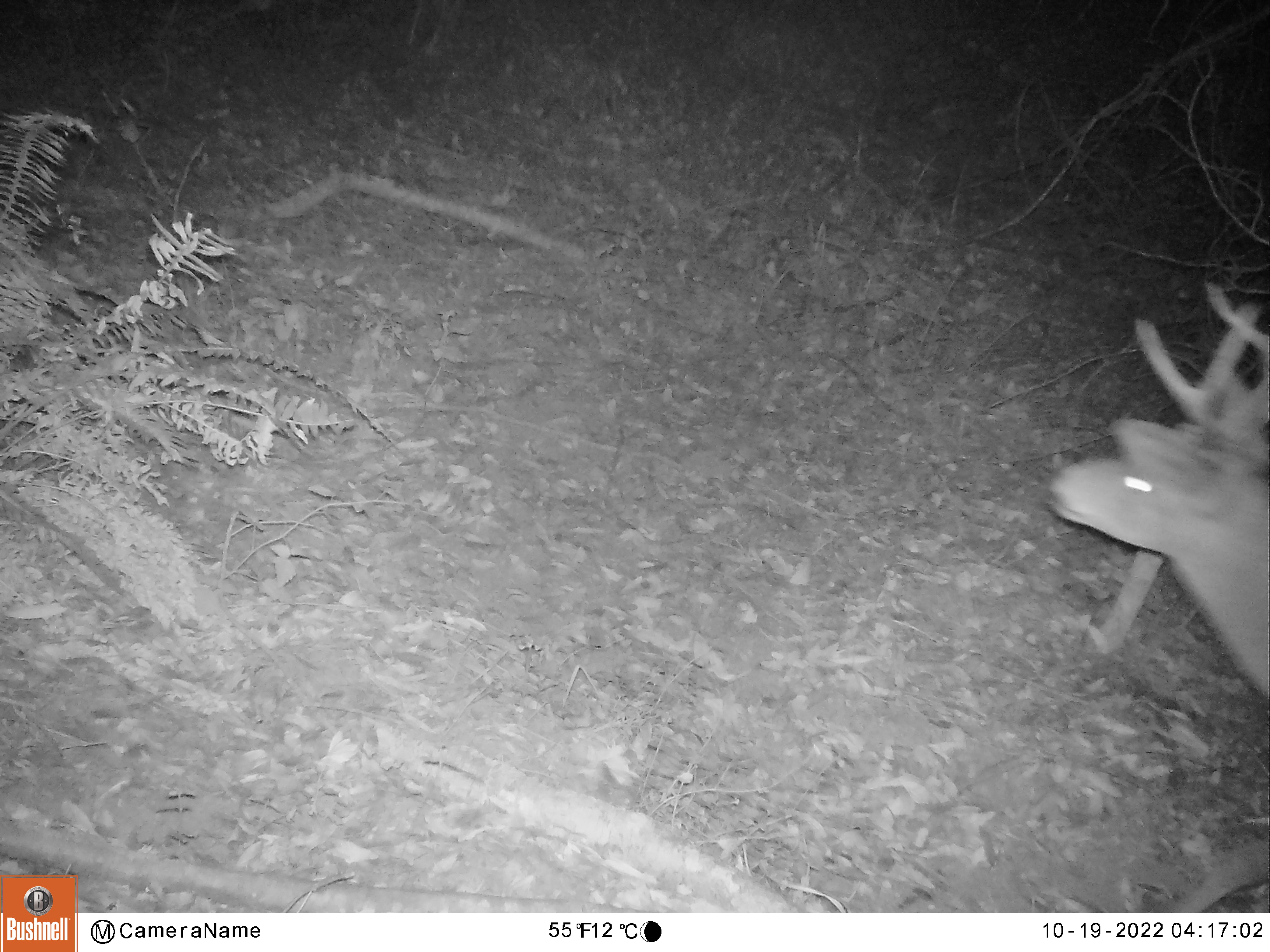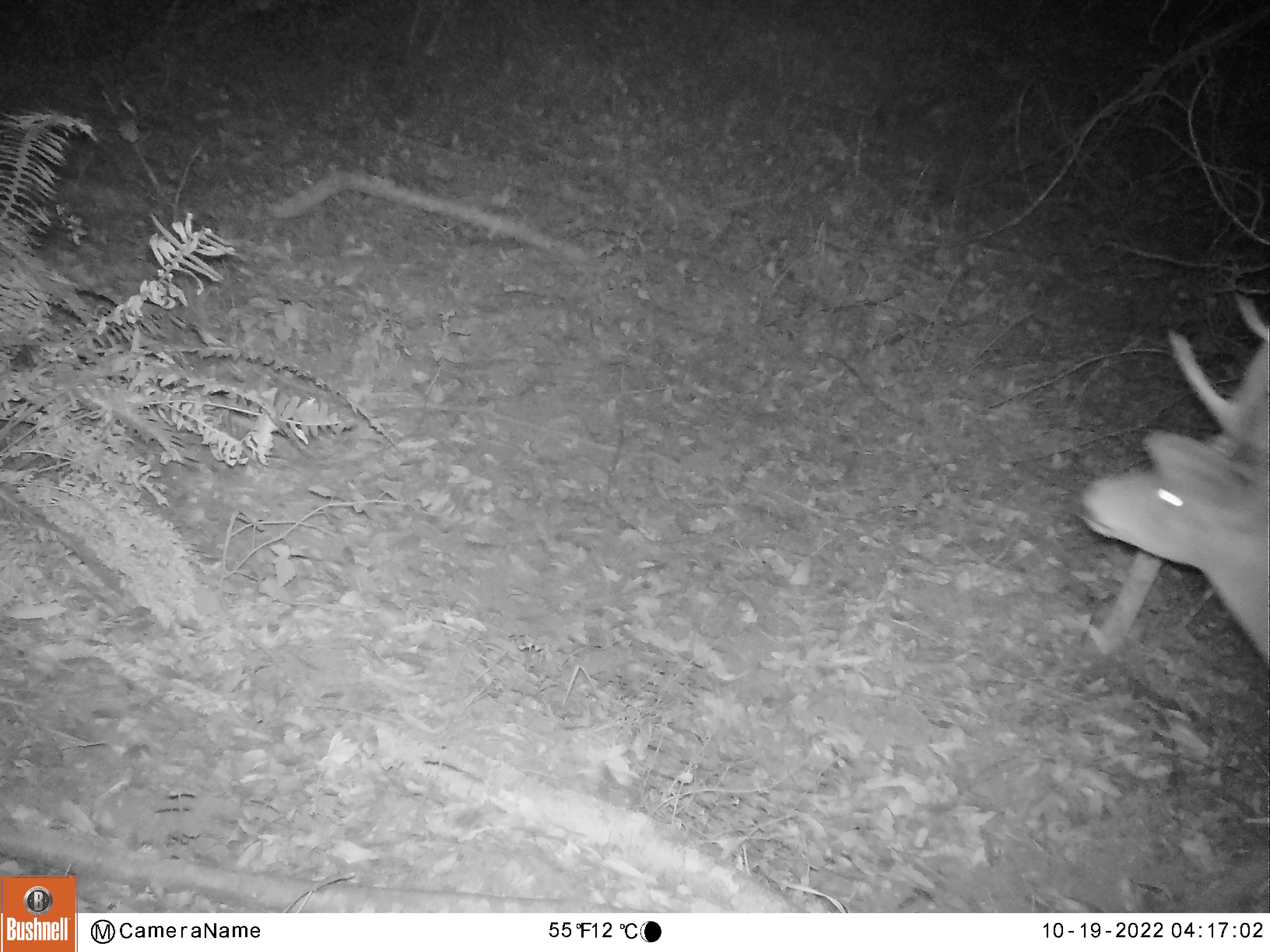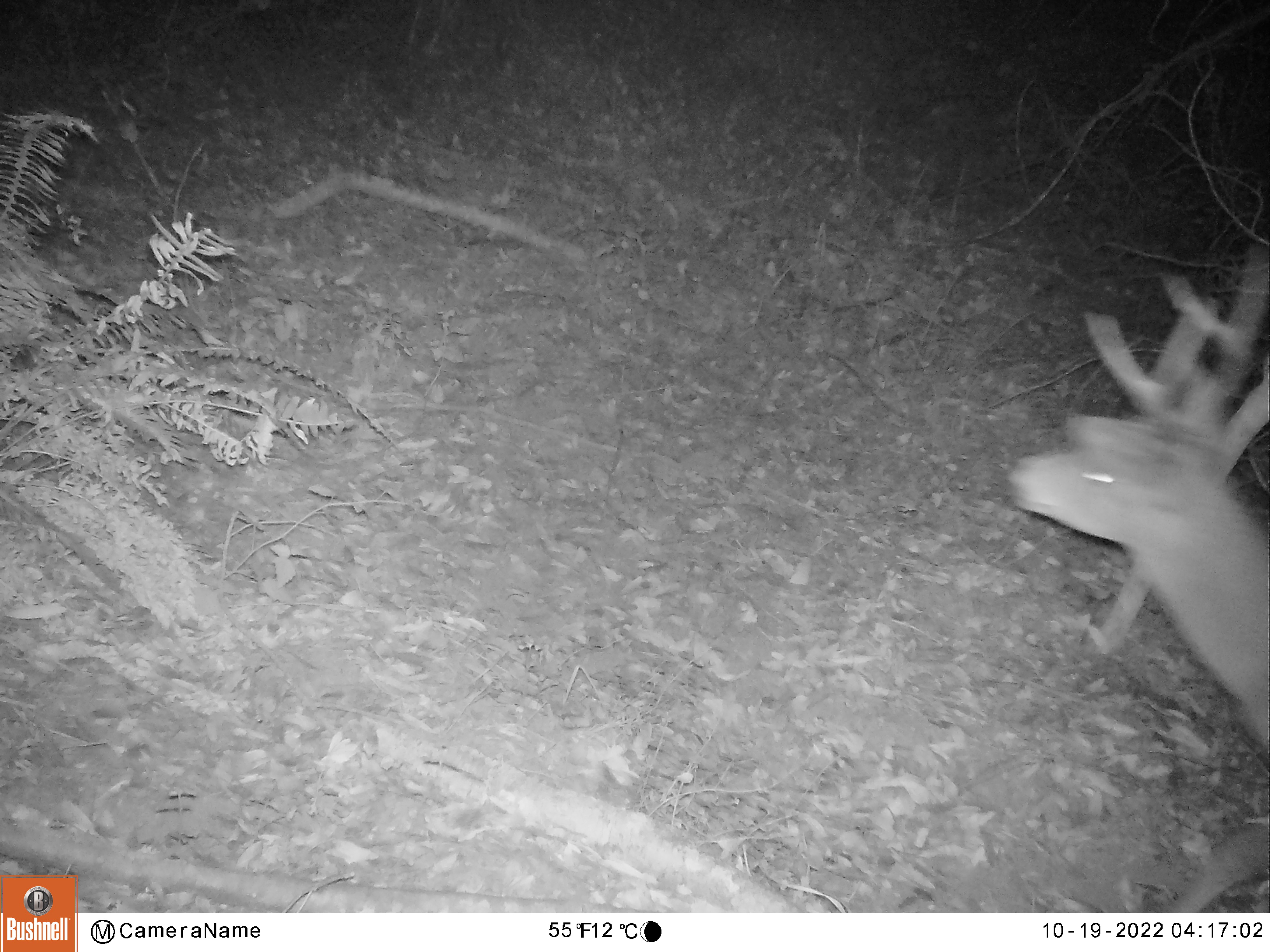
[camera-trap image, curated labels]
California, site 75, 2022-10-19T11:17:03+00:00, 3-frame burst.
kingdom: Animalia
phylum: Chordata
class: Mammalia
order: Artiodactyla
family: Cervidae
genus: Odocoileus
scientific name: Odocoileus hemionus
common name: mule deer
Mule deer (Odocoileus hemionus).